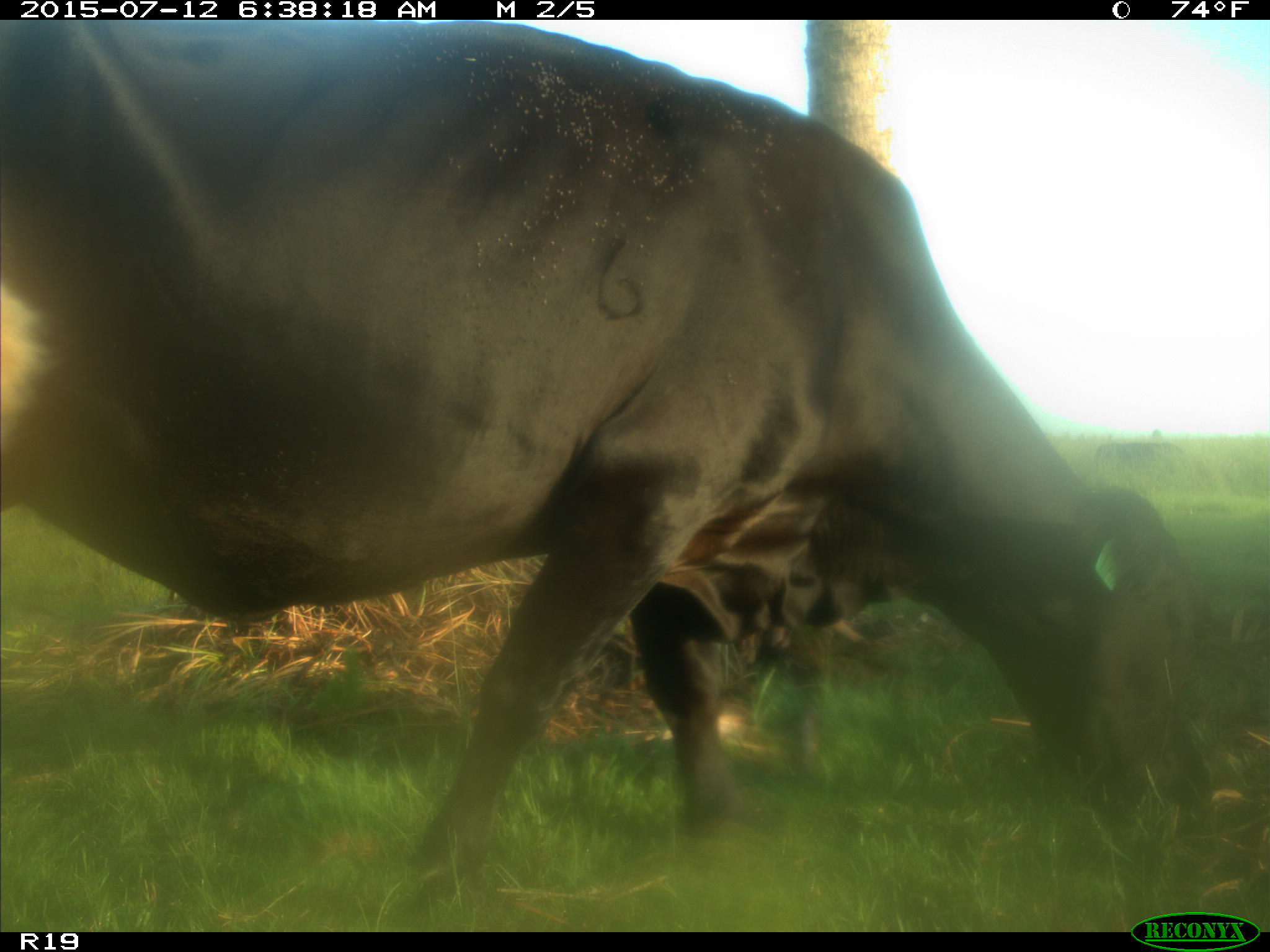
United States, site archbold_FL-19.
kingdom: Animalia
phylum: Chordata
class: Mammalia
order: Artiodactyla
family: Bovidae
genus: Bos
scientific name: Bos taurus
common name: domestic cow